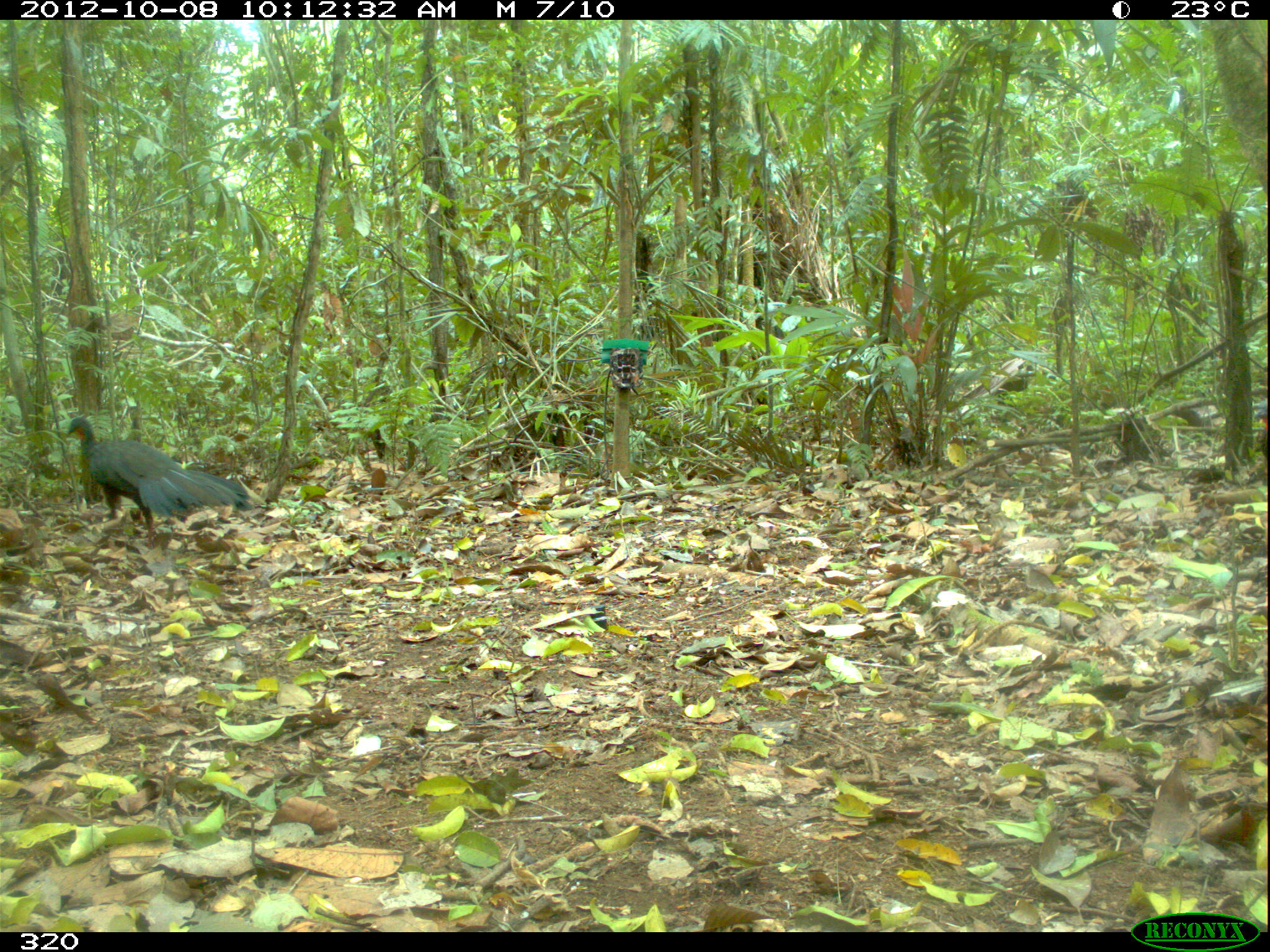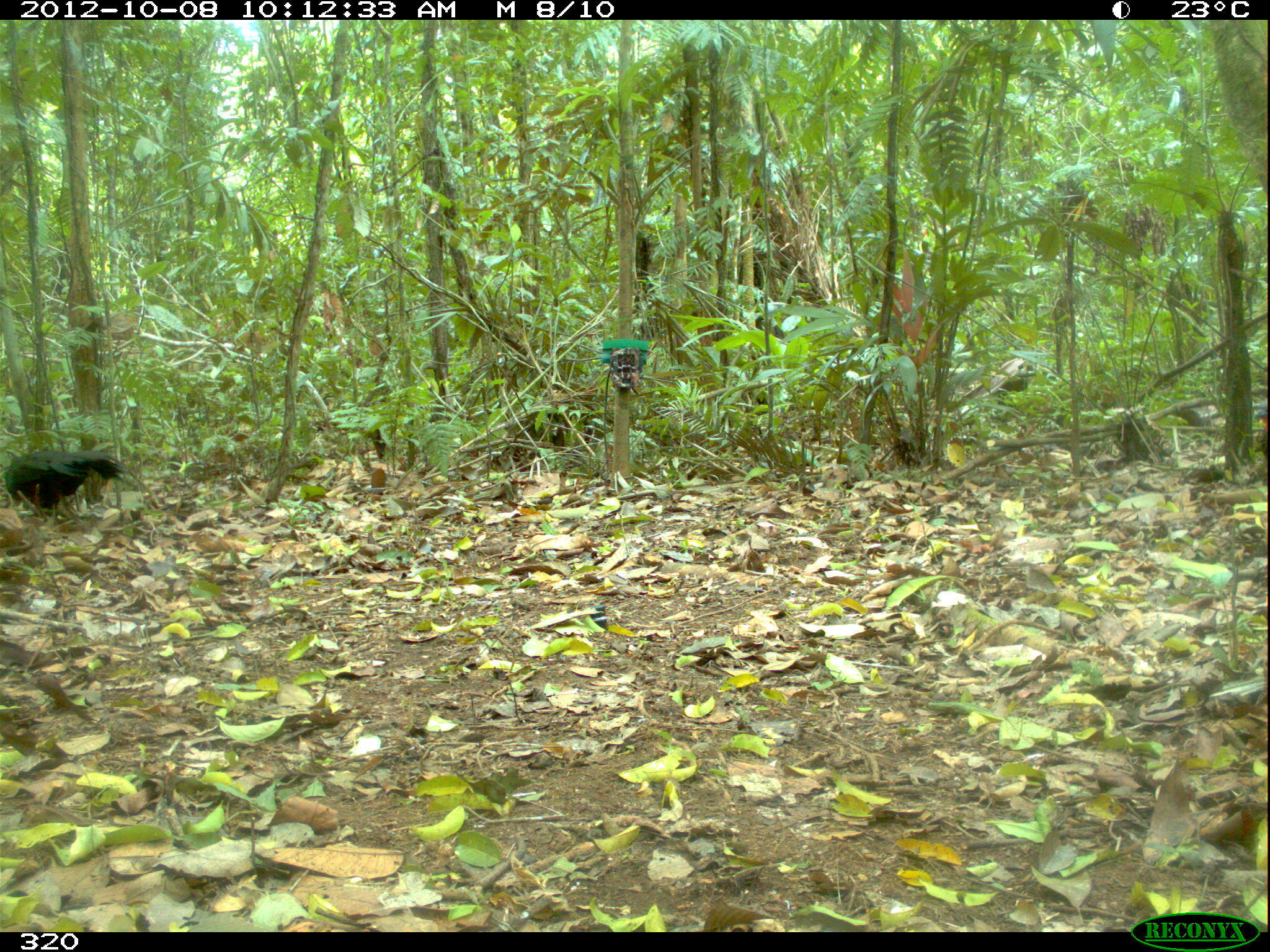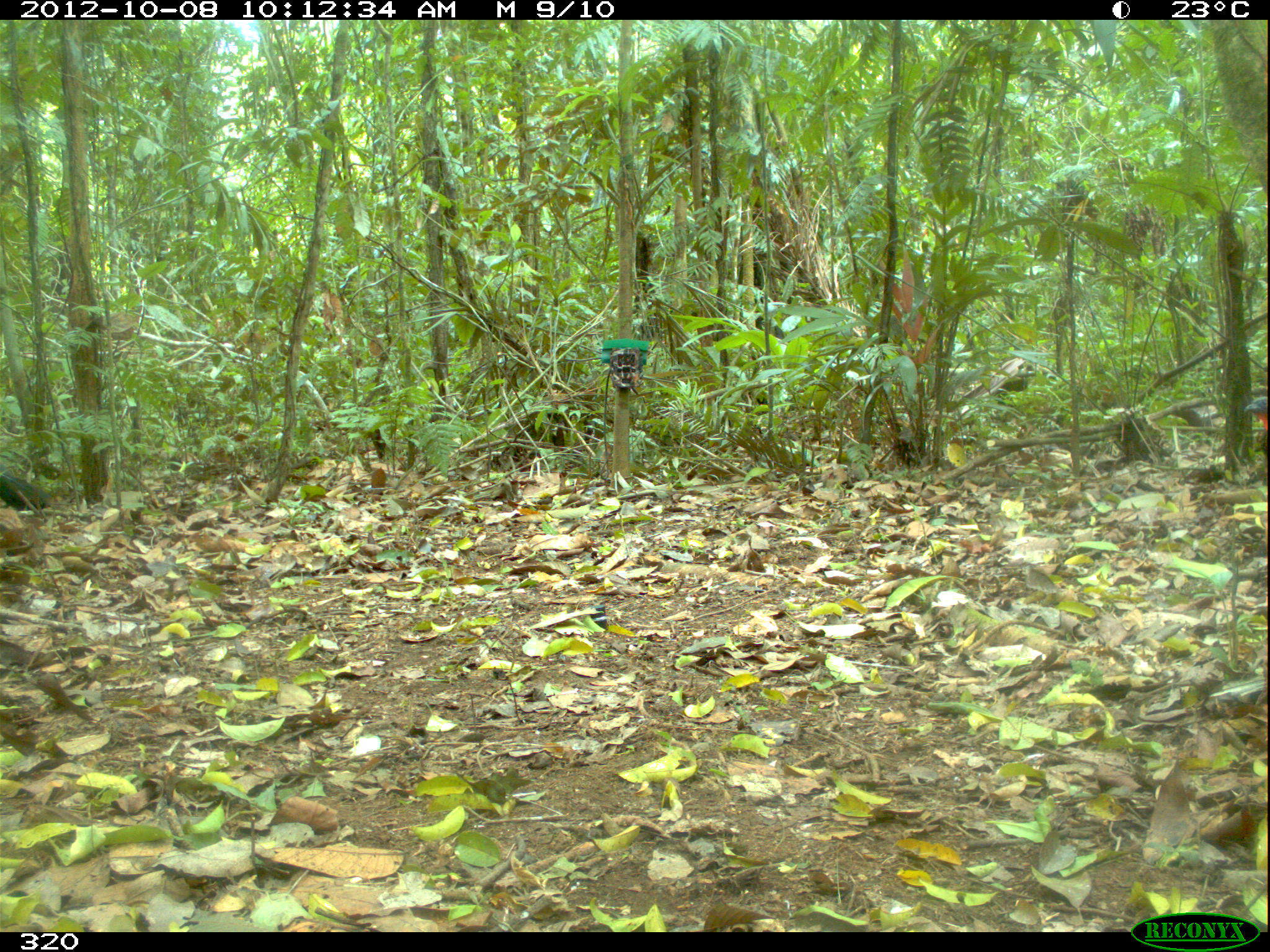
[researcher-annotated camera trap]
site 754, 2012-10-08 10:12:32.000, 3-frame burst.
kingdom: Animalia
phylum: Chordata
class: Aves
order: Galliformes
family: Cracidae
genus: Penelope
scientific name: Penelope jacquacu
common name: spix's guan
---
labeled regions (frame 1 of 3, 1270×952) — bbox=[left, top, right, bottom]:
penelope jacquacu: bbox=[66, 416, 254, 549]; bbox=[1254, 400, 1268, 461]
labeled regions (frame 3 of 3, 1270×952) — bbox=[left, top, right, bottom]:
penelope jacquacu: bbox=[0, 460, 54, 511]; bbox=[1243, 396, 1270, 453]